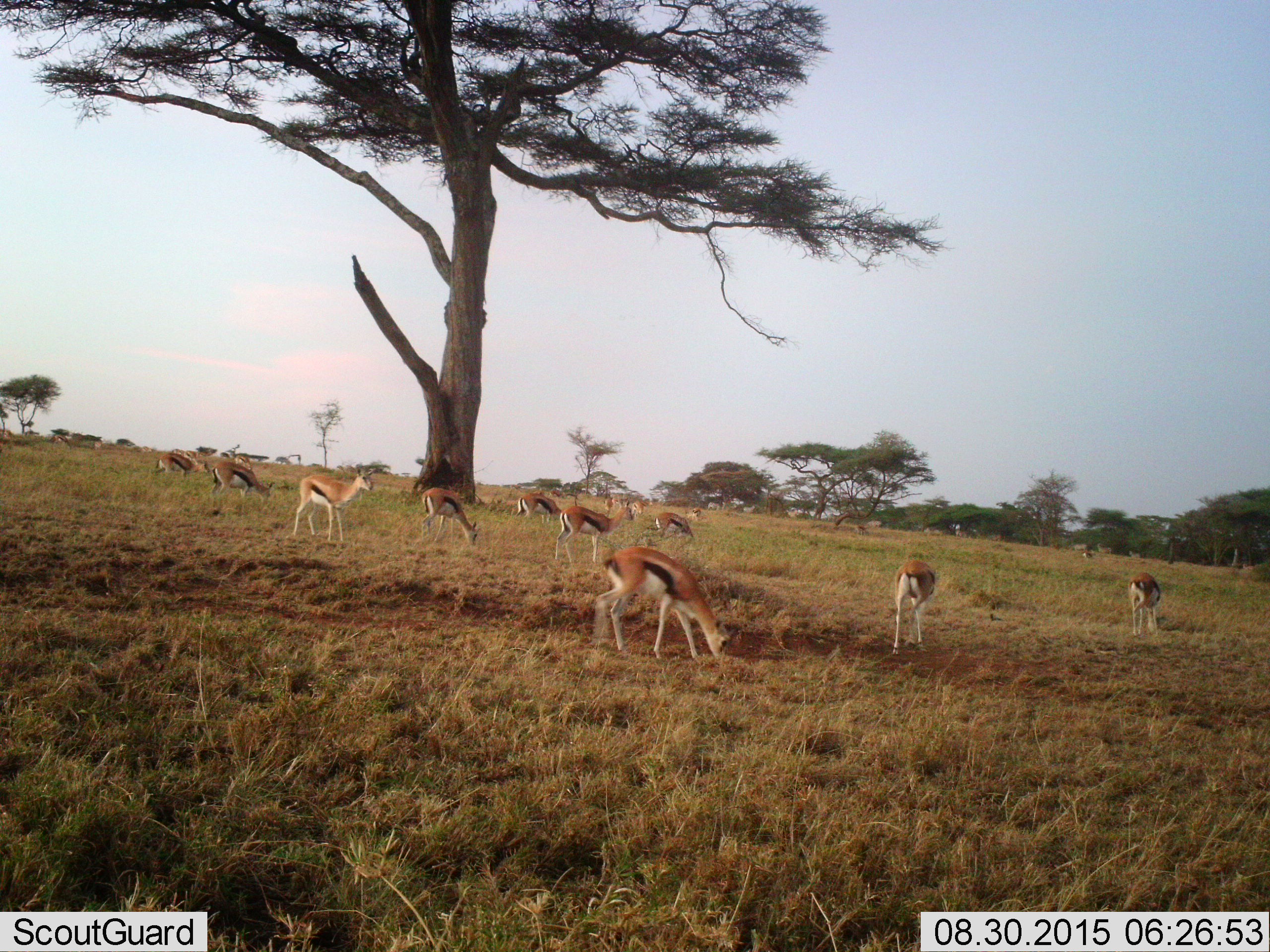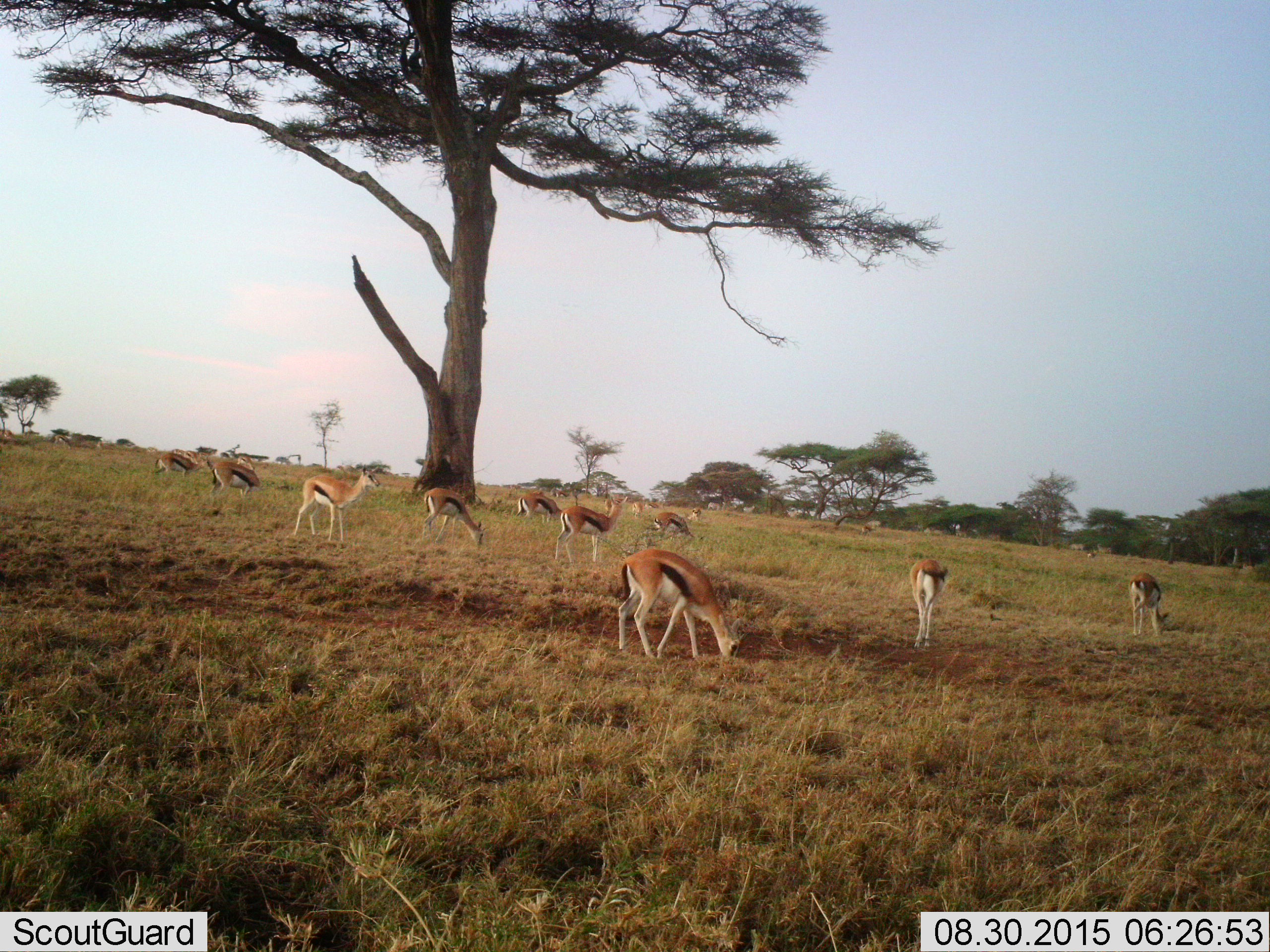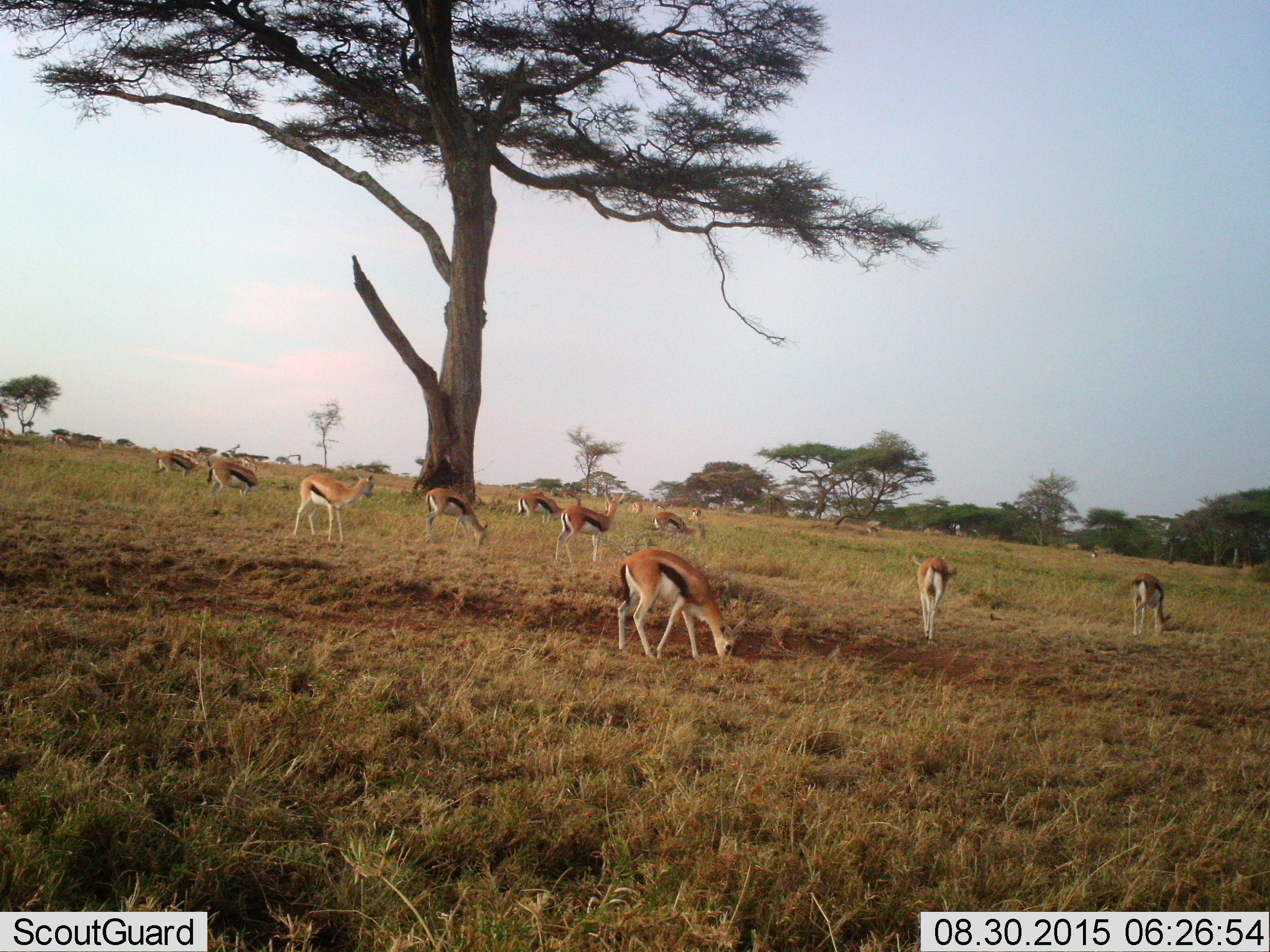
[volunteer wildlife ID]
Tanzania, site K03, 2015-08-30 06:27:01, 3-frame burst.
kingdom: Animalia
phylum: Chordata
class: Mammalia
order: Artiodactyla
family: Bovidae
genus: Eudorcas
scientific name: Eudorcas thomsonii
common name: thomson's gazelle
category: gazellethomsons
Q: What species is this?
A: Gazellethomsons (thomson's gazelle) (Eudorcas thomsonii).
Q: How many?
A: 11-50.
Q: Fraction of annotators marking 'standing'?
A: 71%.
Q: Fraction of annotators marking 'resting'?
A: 0%.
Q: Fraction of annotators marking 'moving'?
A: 43%.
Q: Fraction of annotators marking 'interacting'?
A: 0%.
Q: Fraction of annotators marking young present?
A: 0%.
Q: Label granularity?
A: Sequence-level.